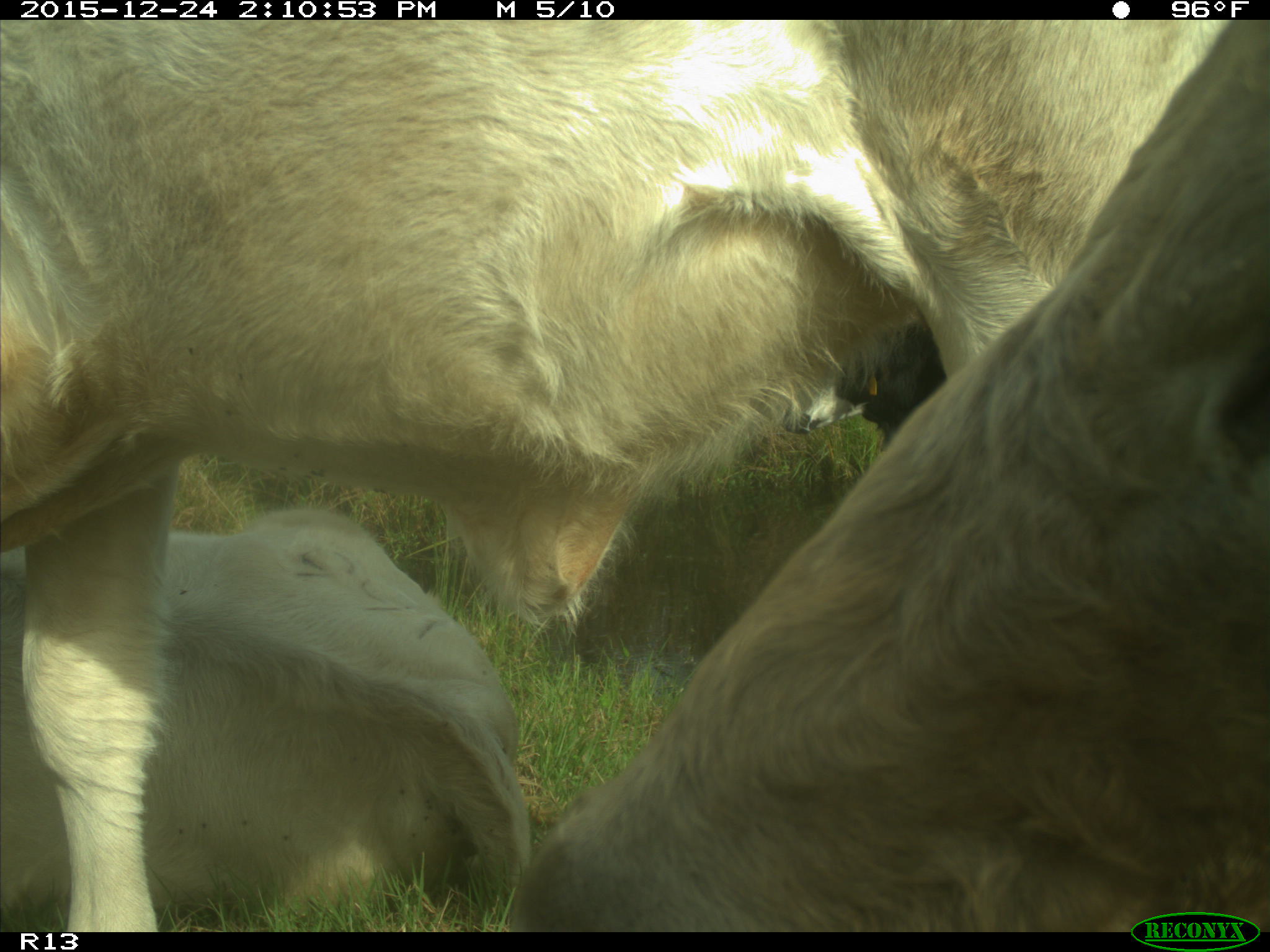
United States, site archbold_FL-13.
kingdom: Animalia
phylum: Chordata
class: Mammalia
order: Artiodactyla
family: Bovidae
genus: Bos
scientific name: Bos taurus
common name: domestic cow